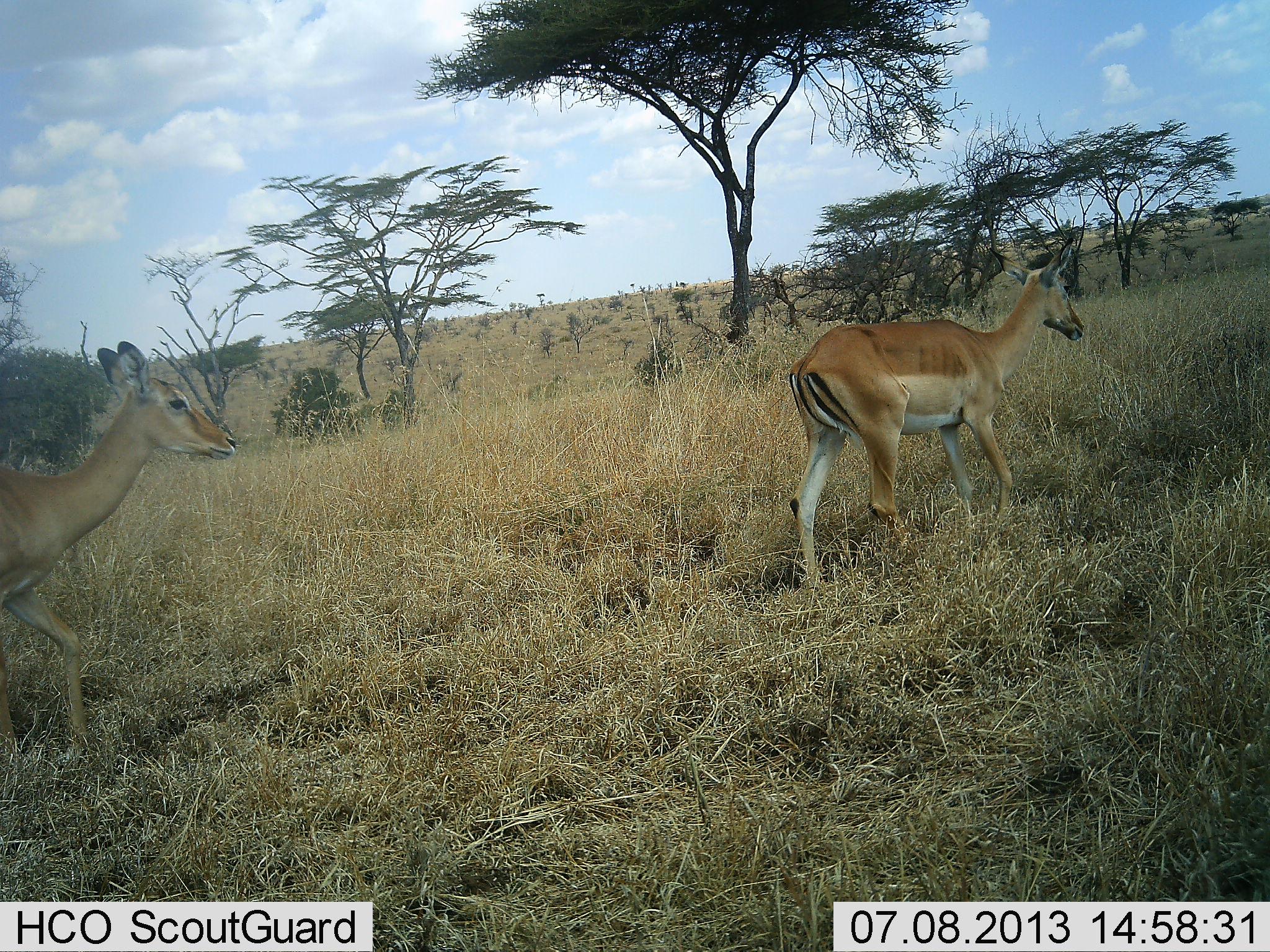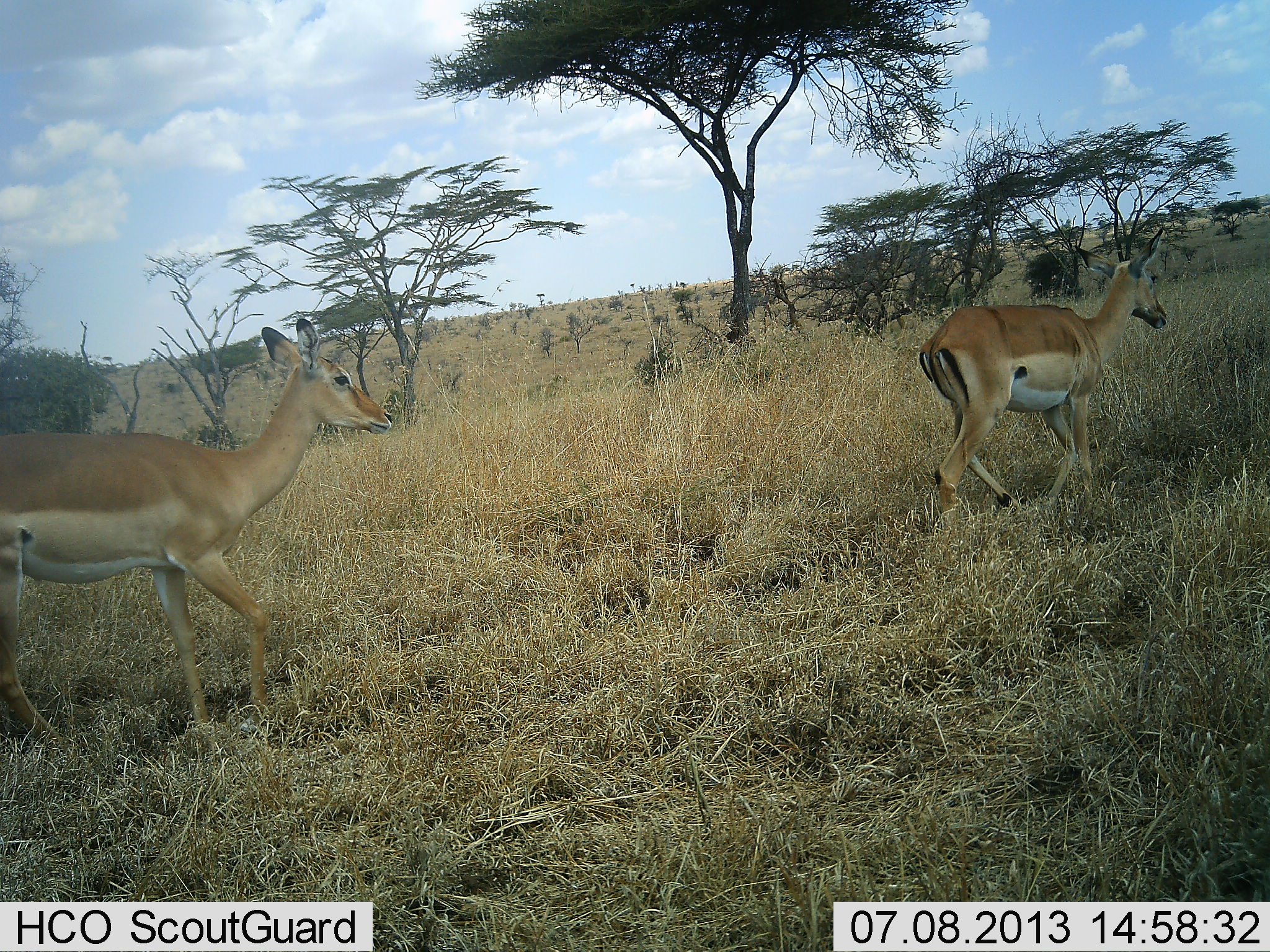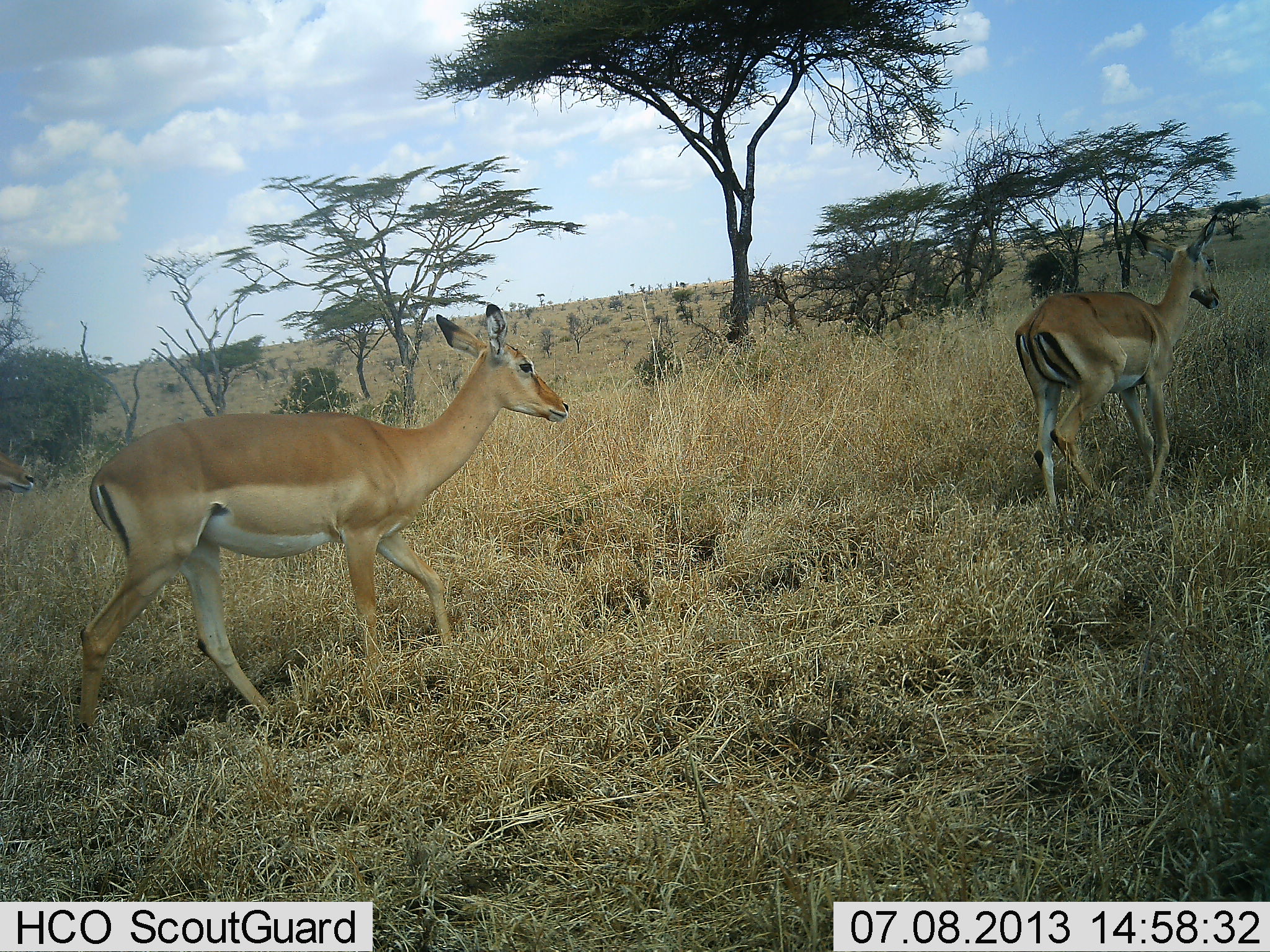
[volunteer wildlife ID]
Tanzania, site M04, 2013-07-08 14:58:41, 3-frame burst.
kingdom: Animalia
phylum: Chordata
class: Mammalia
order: Artiodactyla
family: Bovidae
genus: Aepyceros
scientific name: Aepyceros melampus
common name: impala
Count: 2.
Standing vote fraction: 7%.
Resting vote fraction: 0%.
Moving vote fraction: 100%.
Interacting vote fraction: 0%.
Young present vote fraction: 0%.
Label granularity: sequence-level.